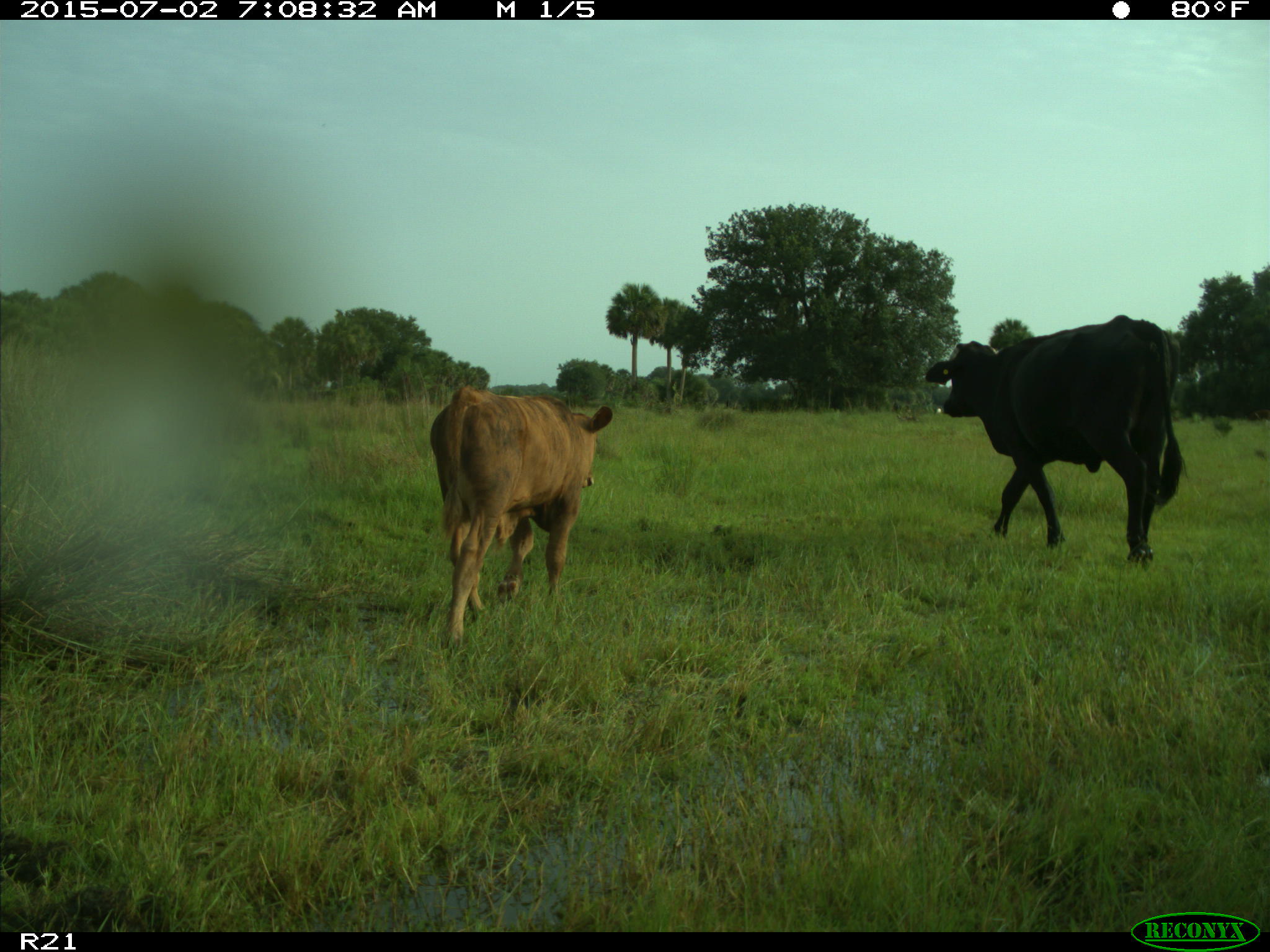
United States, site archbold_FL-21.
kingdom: Animalia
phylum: Chordata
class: Mammalia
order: Artiodactyla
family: Bovidae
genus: Bos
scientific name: Bos taurus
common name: domestic cow